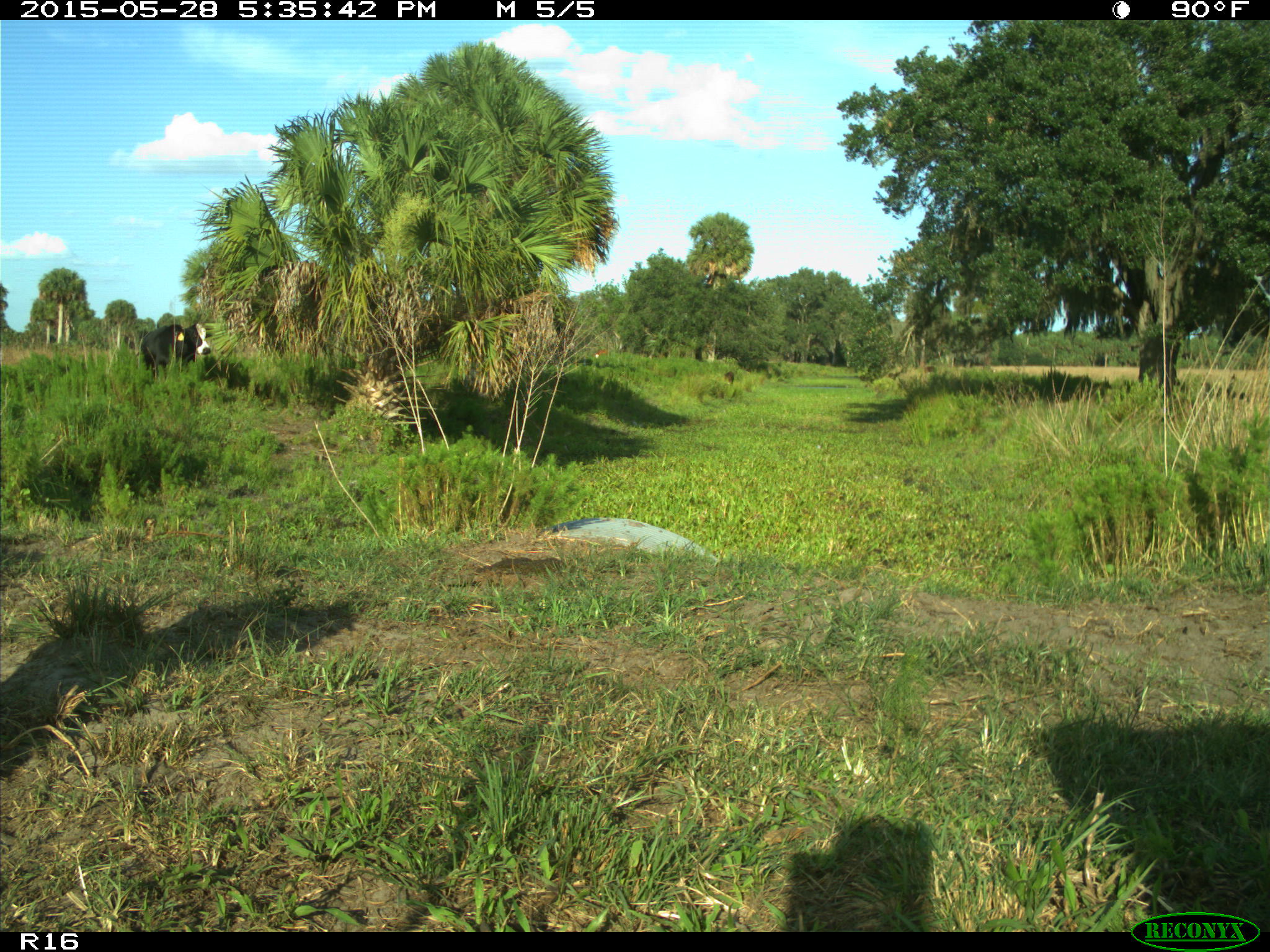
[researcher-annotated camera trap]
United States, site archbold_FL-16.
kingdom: Animalia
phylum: Chordata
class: Mammalia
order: Artiodactyla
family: Bovidae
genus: Bos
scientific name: Bos taurus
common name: domestic cow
Bos taurus (domestic cow).